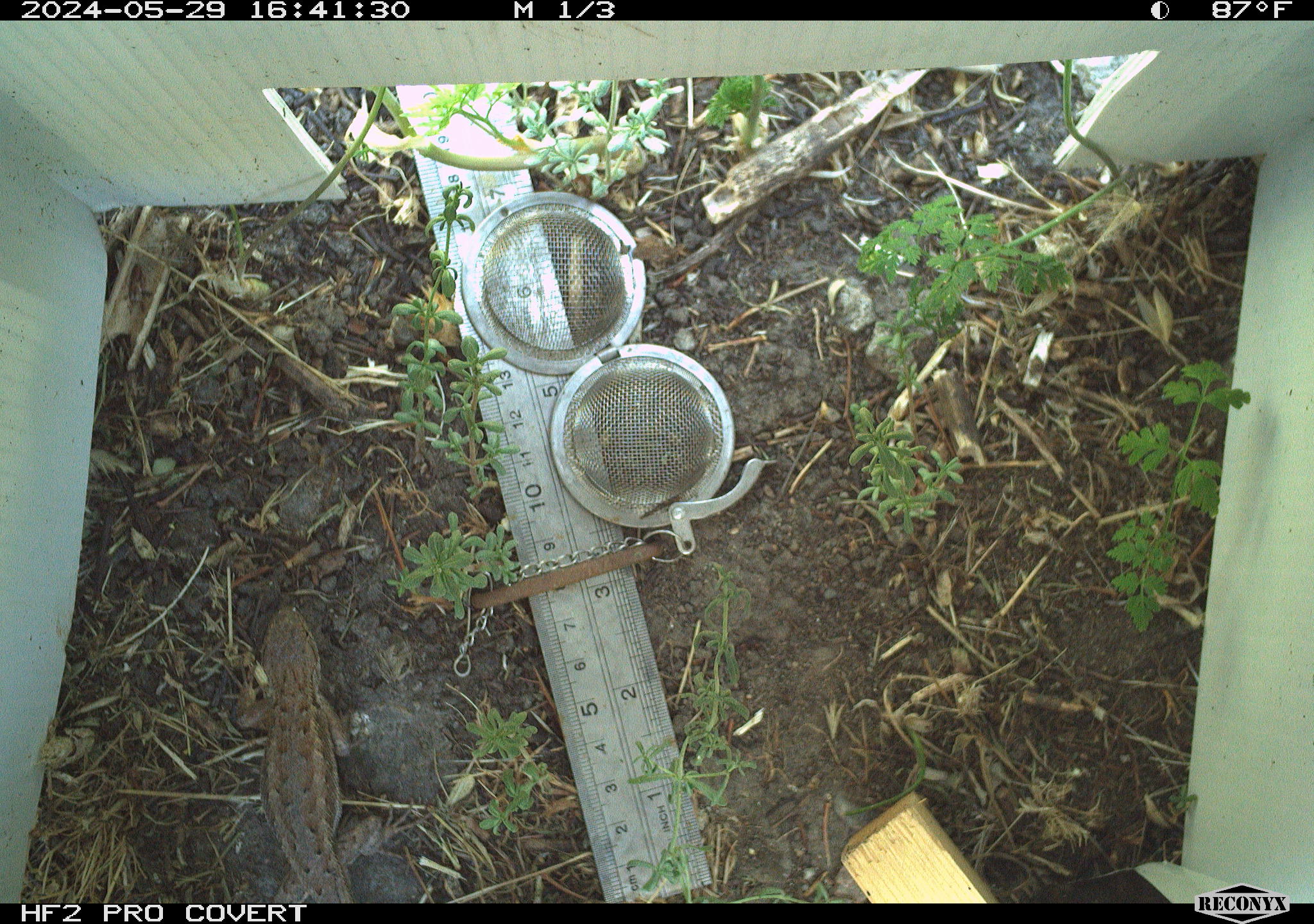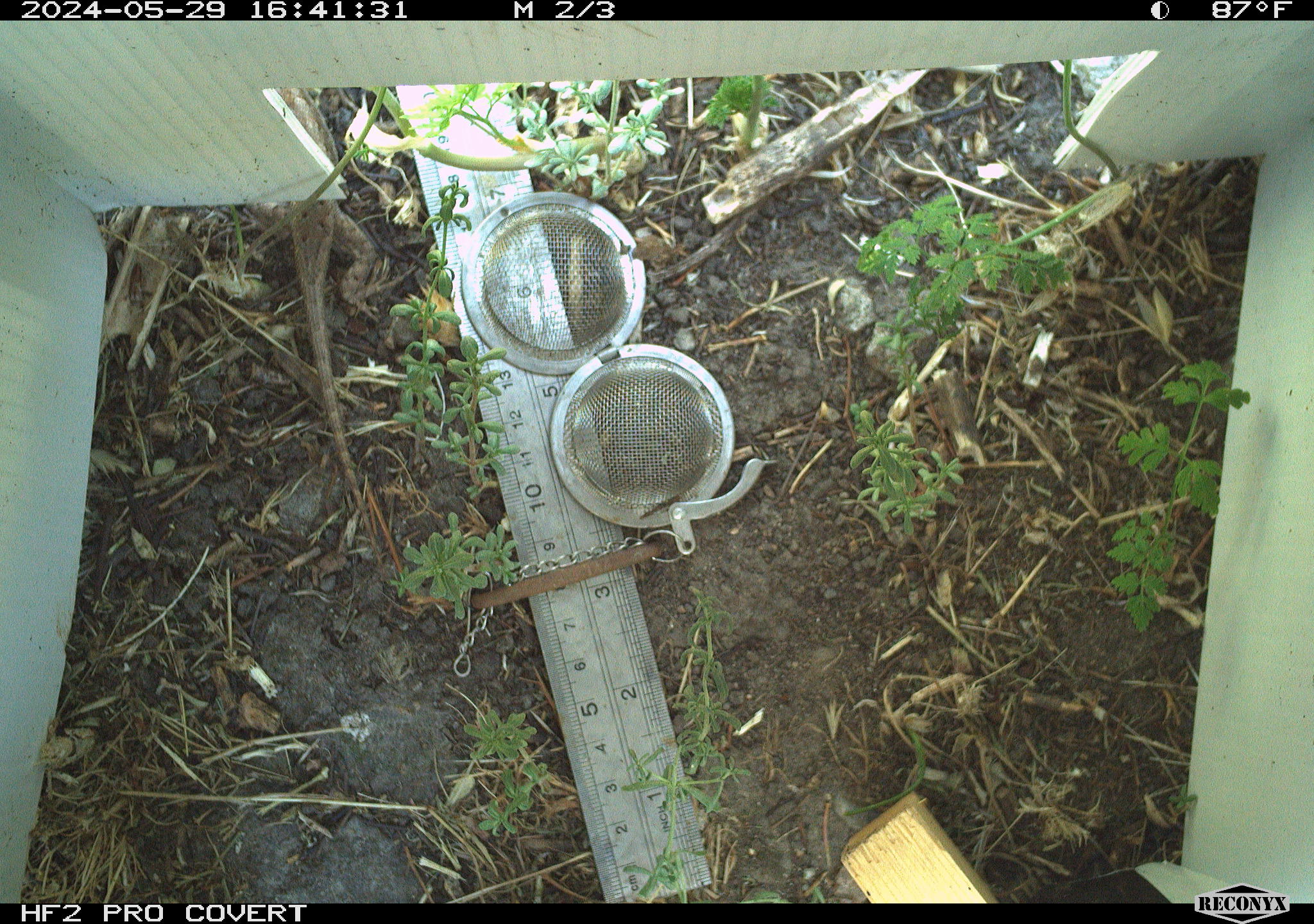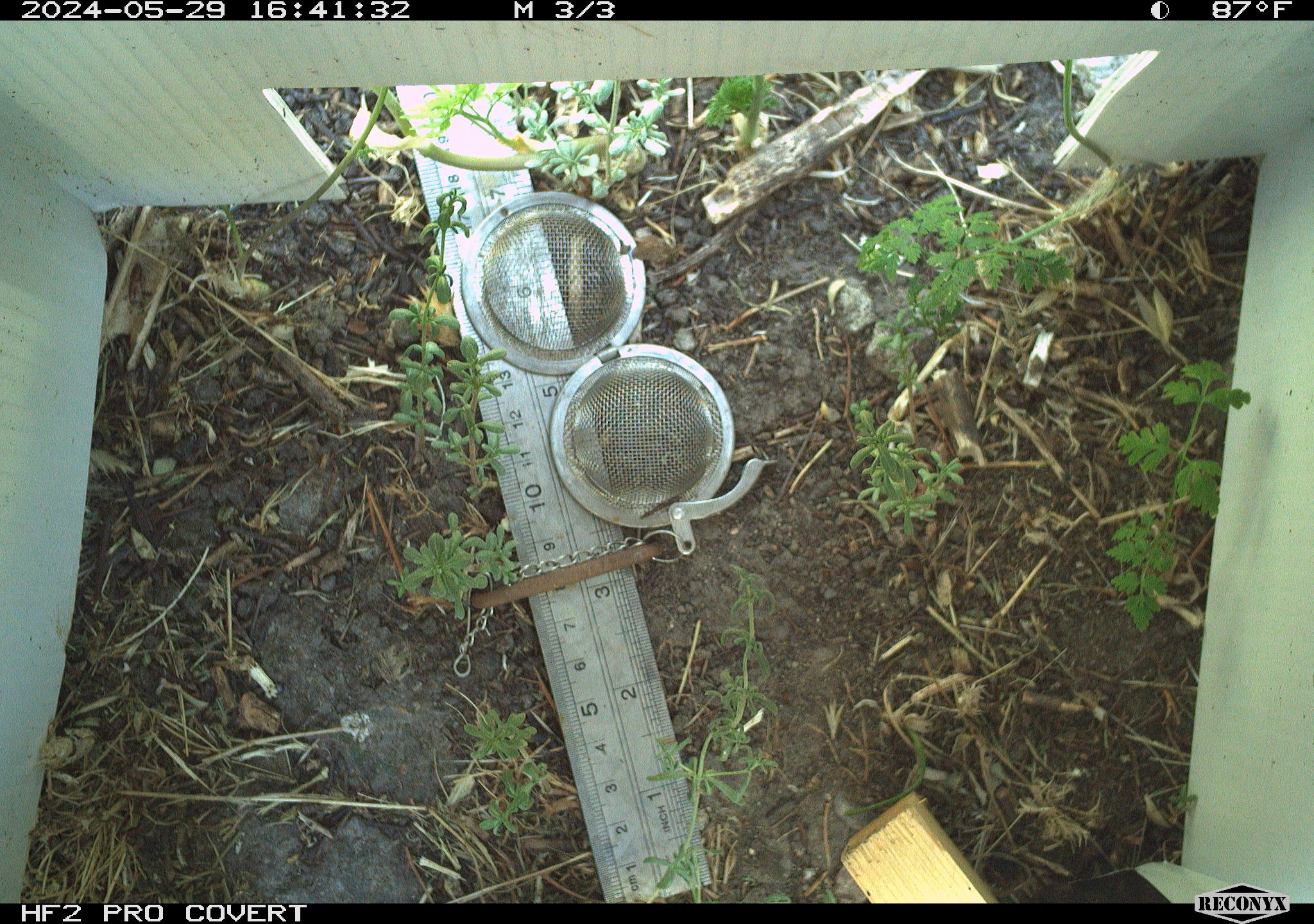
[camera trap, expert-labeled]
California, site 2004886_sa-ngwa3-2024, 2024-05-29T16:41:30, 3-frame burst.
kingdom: Animalia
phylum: Chordata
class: Reptilia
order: Squamata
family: Phrynosomatidae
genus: Sceloporus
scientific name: Sceloporus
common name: spiny lizards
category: sceloporus species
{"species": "sceloporus species (spiny lizards) (Sceloporus)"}